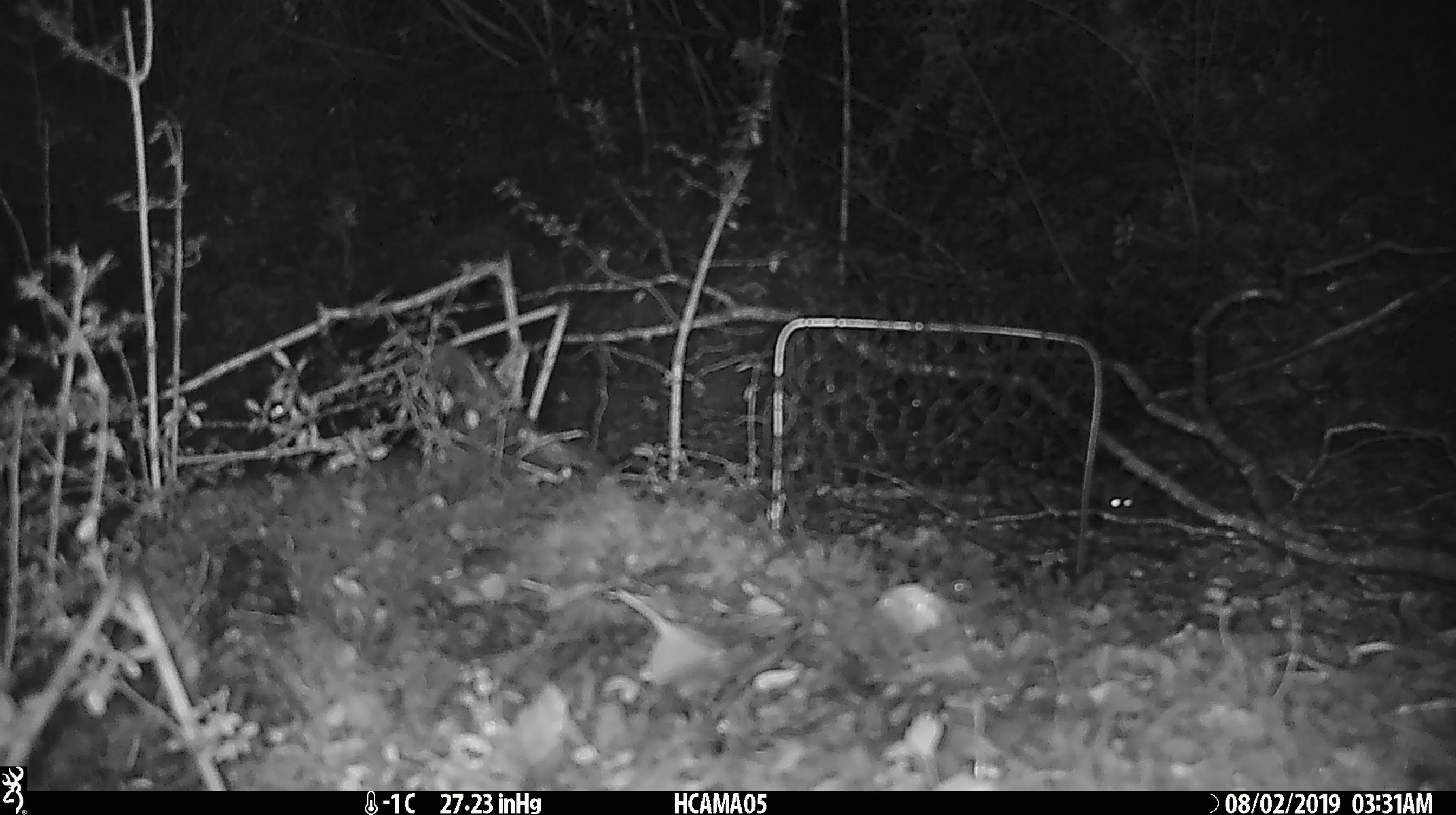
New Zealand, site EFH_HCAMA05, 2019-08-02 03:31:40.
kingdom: Animalia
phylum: Chordata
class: Mammalia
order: Rodentia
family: Muridae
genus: Mus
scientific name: Mus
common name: mouse